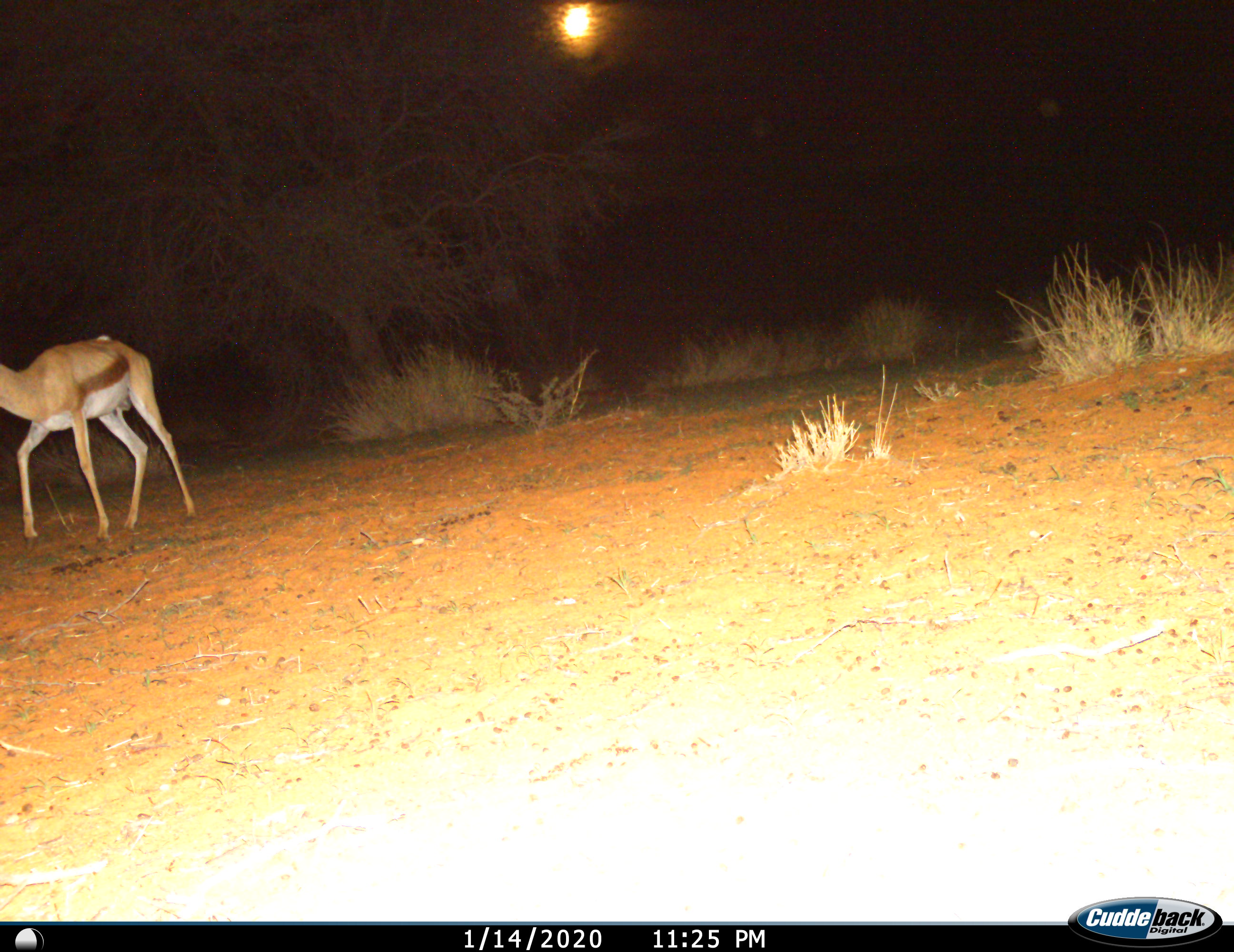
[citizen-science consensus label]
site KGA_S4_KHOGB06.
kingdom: Animalia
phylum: Chordata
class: Mammalia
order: Artiodactyla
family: Bovidae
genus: Antidorcas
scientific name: Antidorcas marsupialis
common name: springbok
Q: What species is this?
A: Springbok (Antidorcas marsupialis).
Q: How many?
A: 1.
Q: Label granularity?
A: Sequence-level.